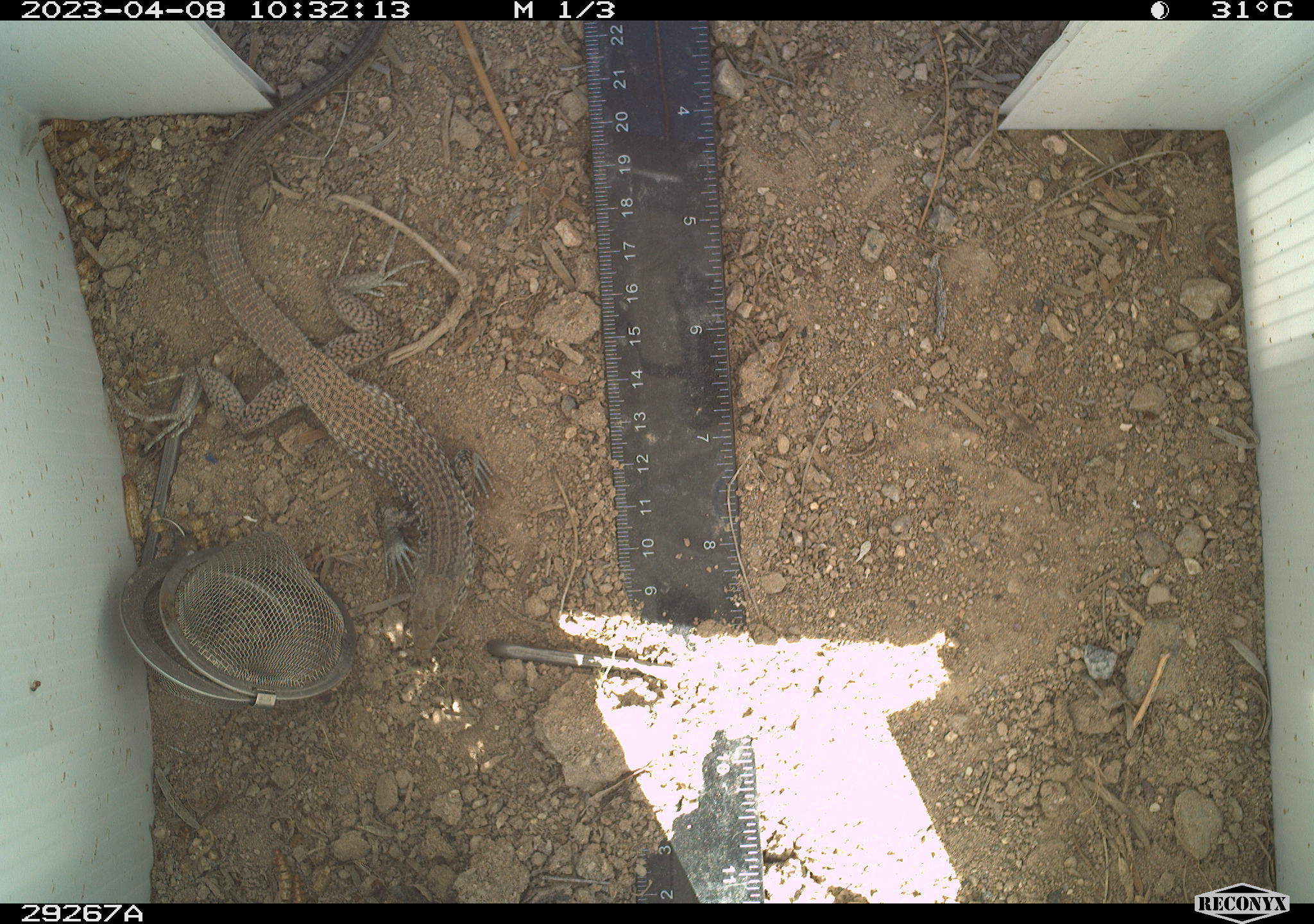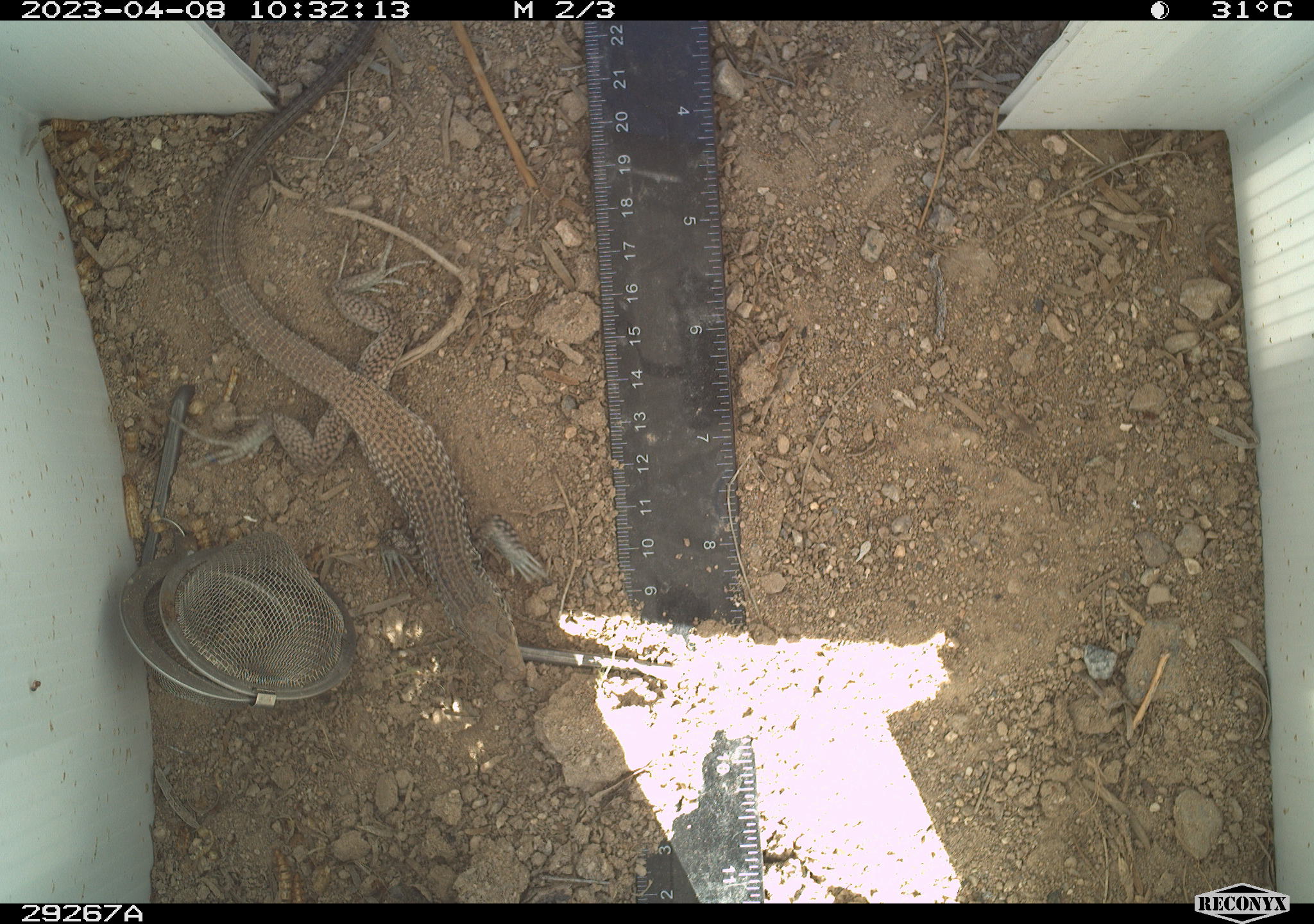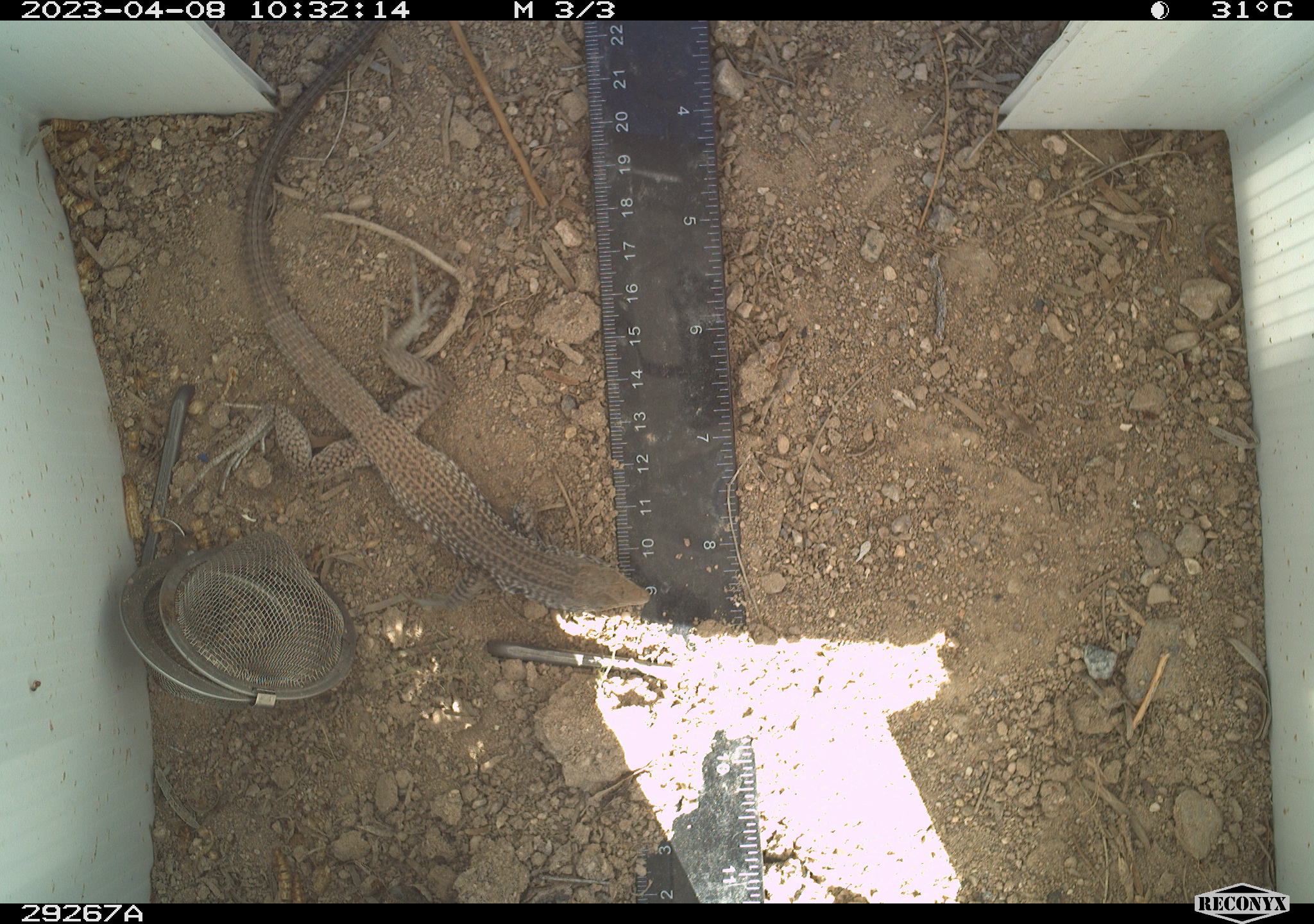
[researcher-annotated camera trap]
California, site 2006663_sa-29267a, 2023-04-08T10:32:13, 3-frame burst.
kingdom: Animalia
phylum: Chordata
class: Reptilia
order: Squamata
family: Teiidae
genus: Aspidoscelis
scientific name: Aspidoscelis tigris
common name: western whiptail